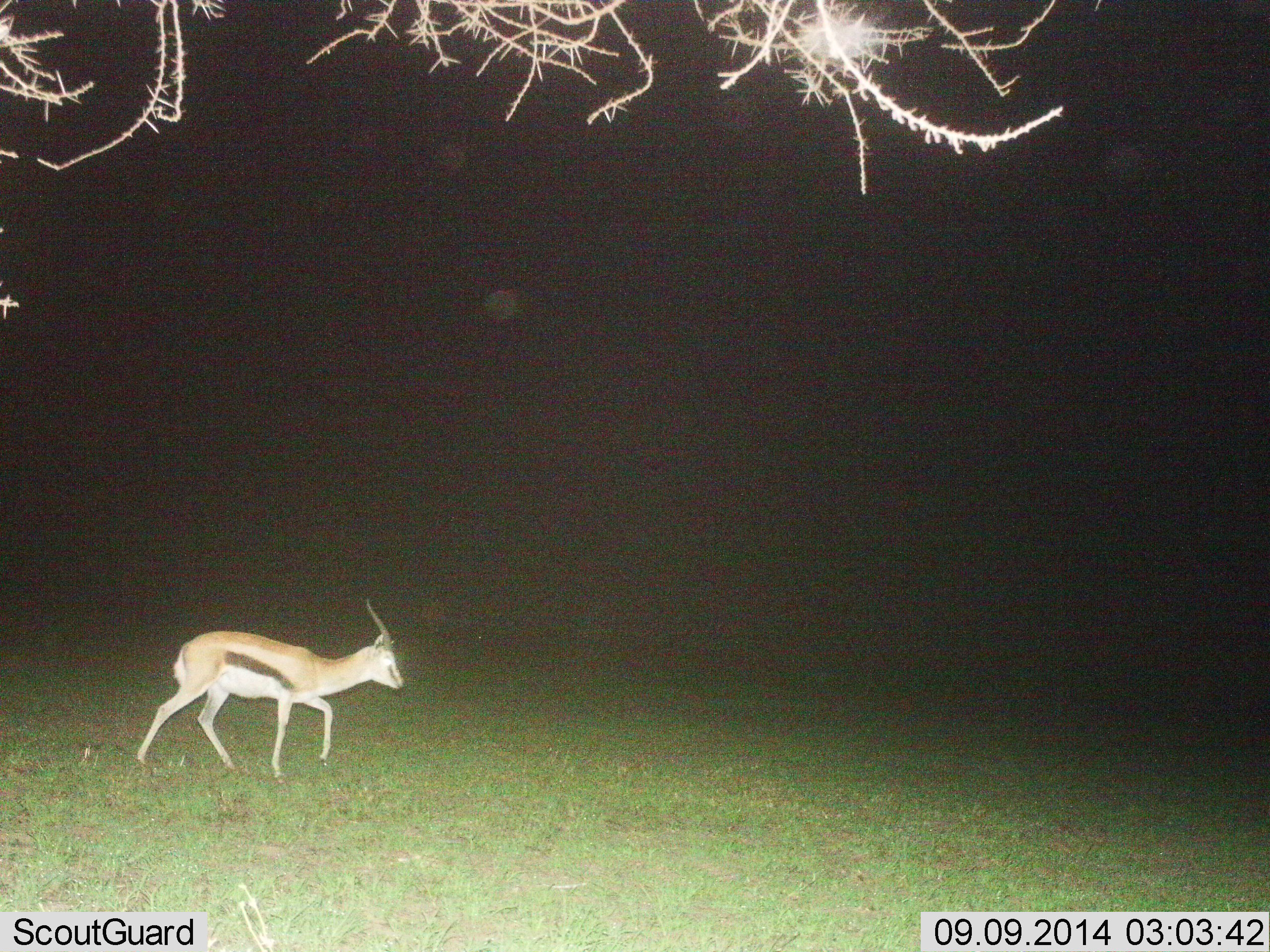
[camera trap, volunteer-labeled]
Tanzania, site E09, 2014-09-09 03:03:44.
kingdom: Animalia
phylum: Chordata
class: Mammalia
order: Artiodactyla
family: Bovidae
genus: Eudorcas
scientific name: Eudorcas thomsonii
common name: thomson's gazelle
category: gazellethomsons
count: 1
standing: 10%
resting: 0%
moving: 90%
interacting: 0%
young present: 0%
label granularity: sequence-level